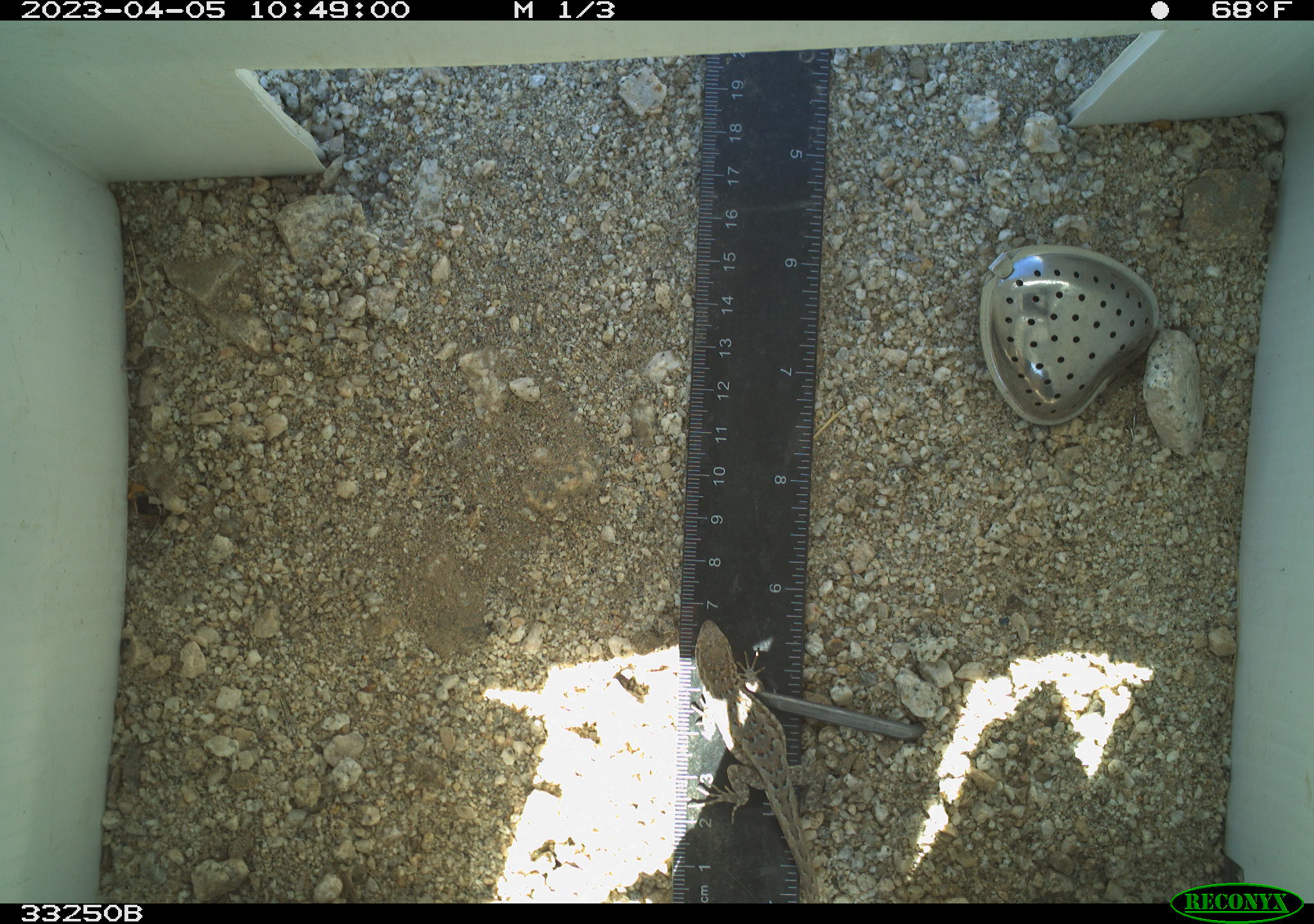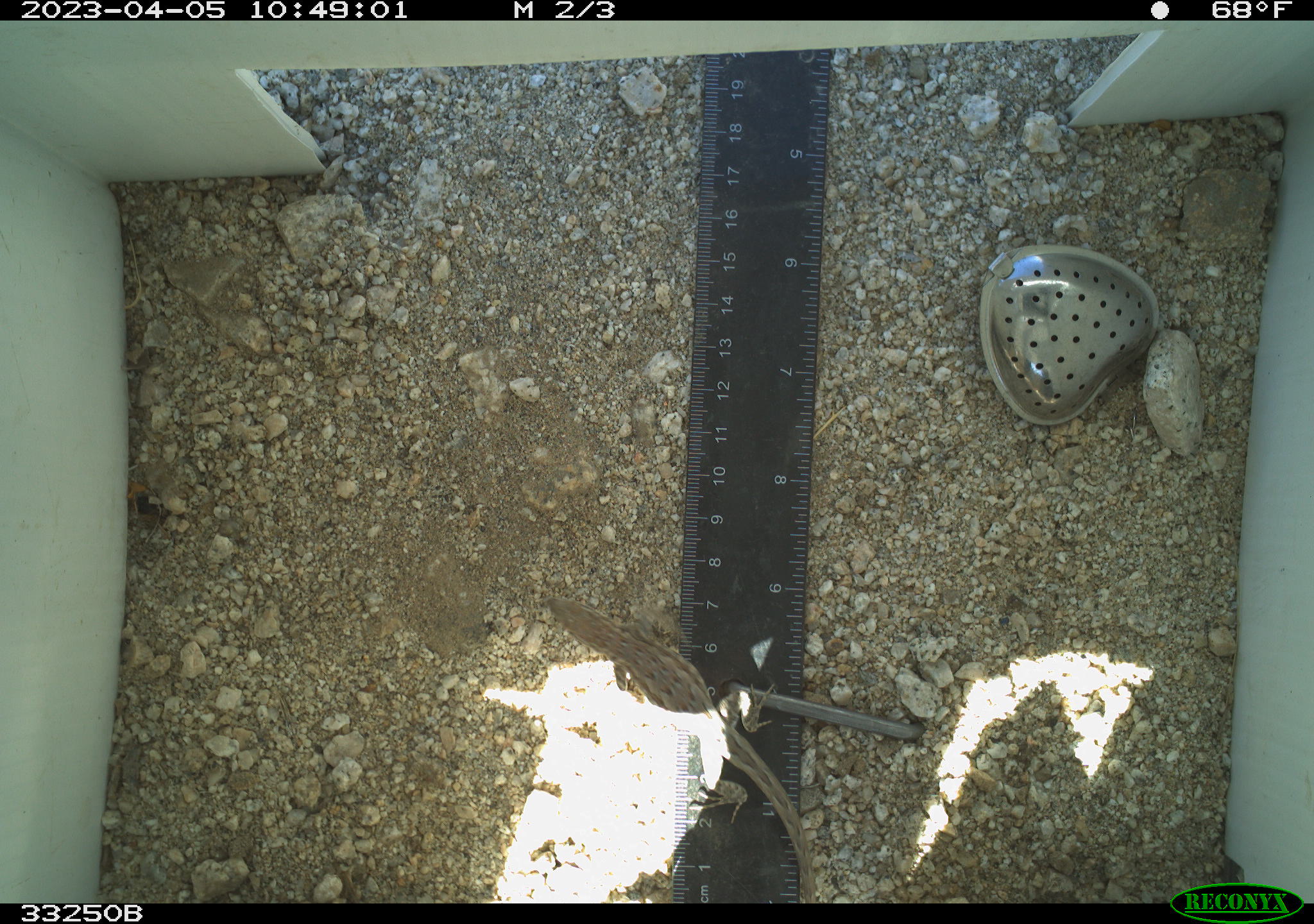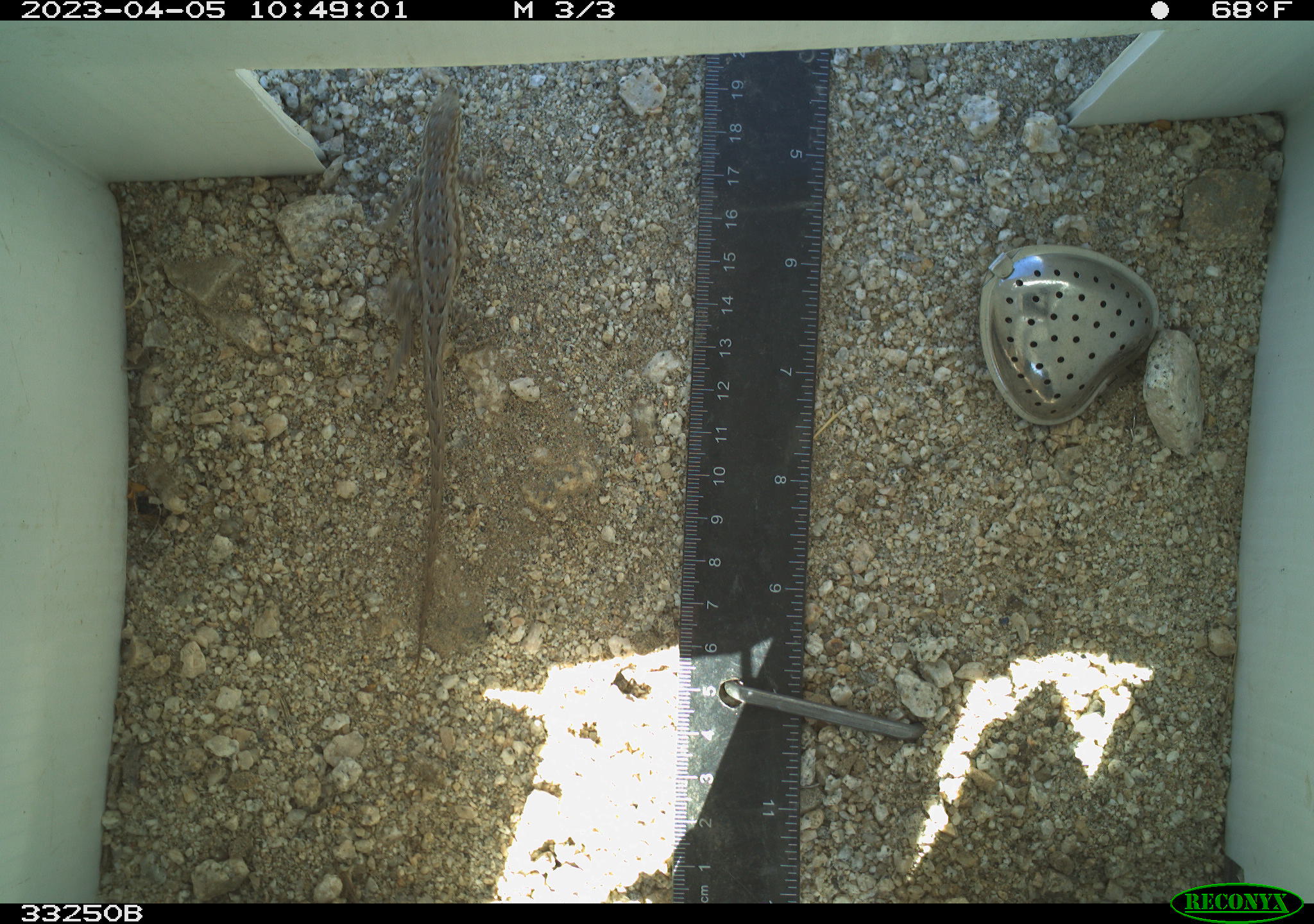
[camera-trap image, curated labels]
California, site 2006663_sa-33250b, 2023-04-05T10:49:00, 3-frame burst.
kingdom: Animalia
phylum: Chordata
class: Reptilia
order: Squamata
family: Phrynosomatidae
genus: Sceloporus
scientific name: Sceloporus graciosus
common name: common sagebrush lizard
Common sagebrush lizard (Sceloporus graciosus).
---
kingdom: Animalia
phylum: Chordata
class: Reptilia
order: Squamata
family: Teiidae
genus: Aspidoscelis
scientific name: Aspidoscelis tigris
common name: western whiptail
Western whiptail (Aspidoscelis tigris).